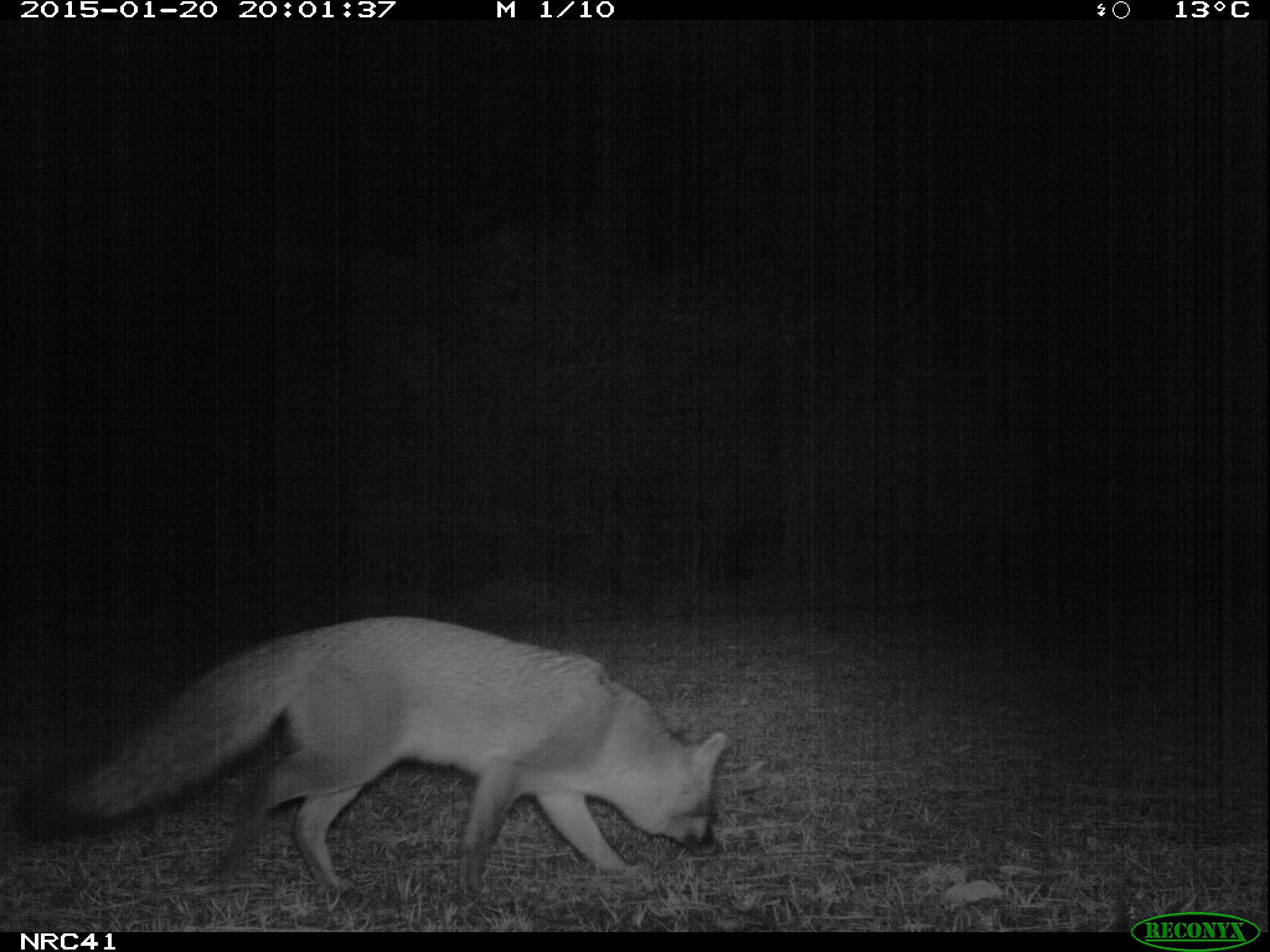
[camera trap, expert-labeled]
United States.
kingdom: Animalia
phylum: Chordata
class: Mammalia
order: Carnivora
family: Canidae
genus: Urocyon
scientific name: Urocyon cinereoargenteus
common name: gray fox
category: Grey Fox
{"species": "Grey Fox (gray fox) (Urocyon cinereoargenteus)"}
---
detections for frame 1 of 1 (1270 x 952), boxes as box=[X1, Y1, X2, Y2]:
Grey Fox: box=[28, 603, 740, 911]